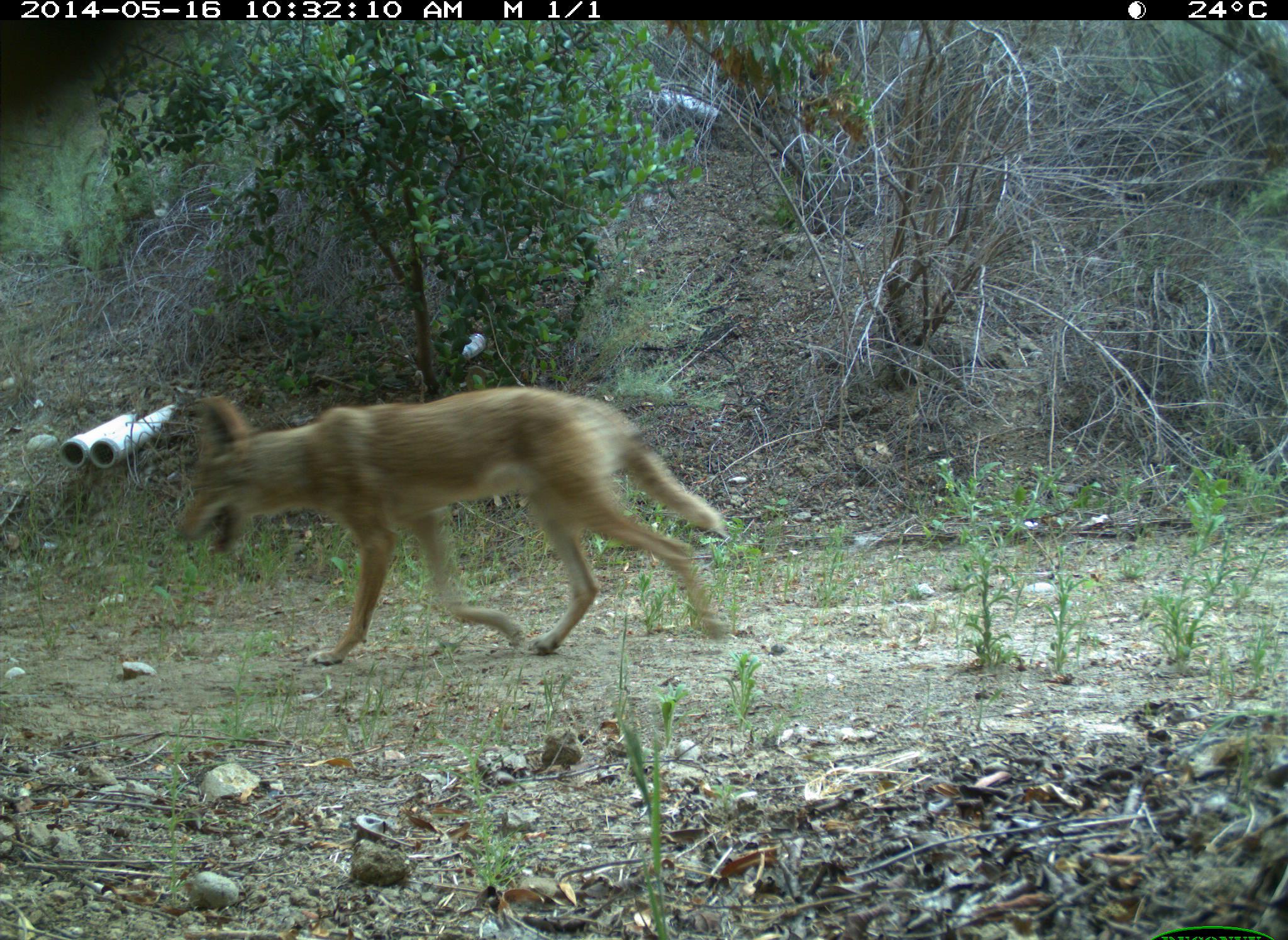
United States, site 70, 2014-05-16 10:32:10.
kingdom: Animalia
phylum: Chordata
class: Mammalia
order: Carnivora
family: Canidae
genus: Canis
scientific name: Canis latrans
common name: coyote